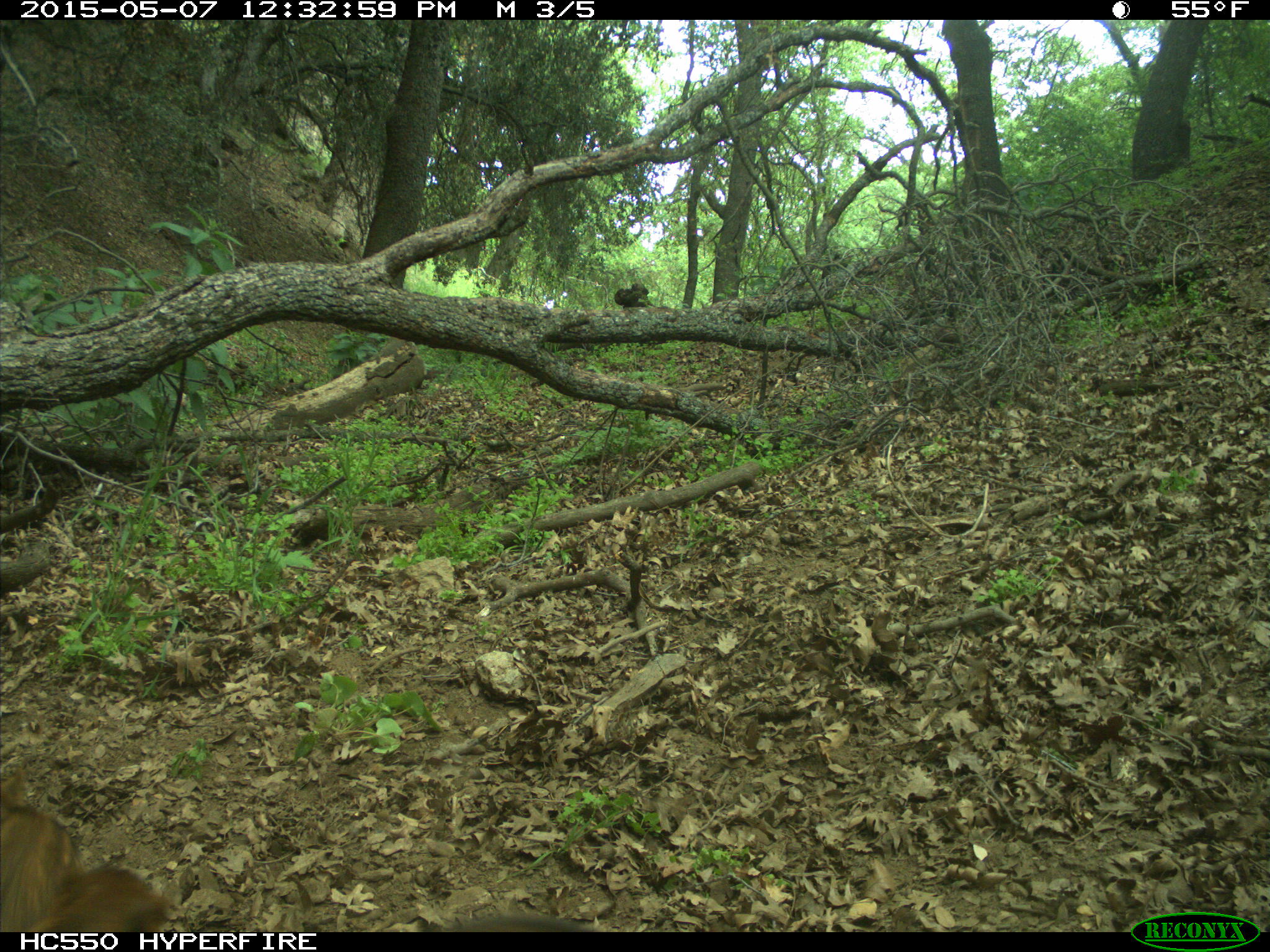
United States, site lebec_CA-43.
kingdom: Animalia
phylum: Chordata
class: Mammalia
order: Artiodactyla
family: Suidae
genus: Sus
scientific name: Sus scrofa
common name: wild boar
Sus scrofa (wild boar).